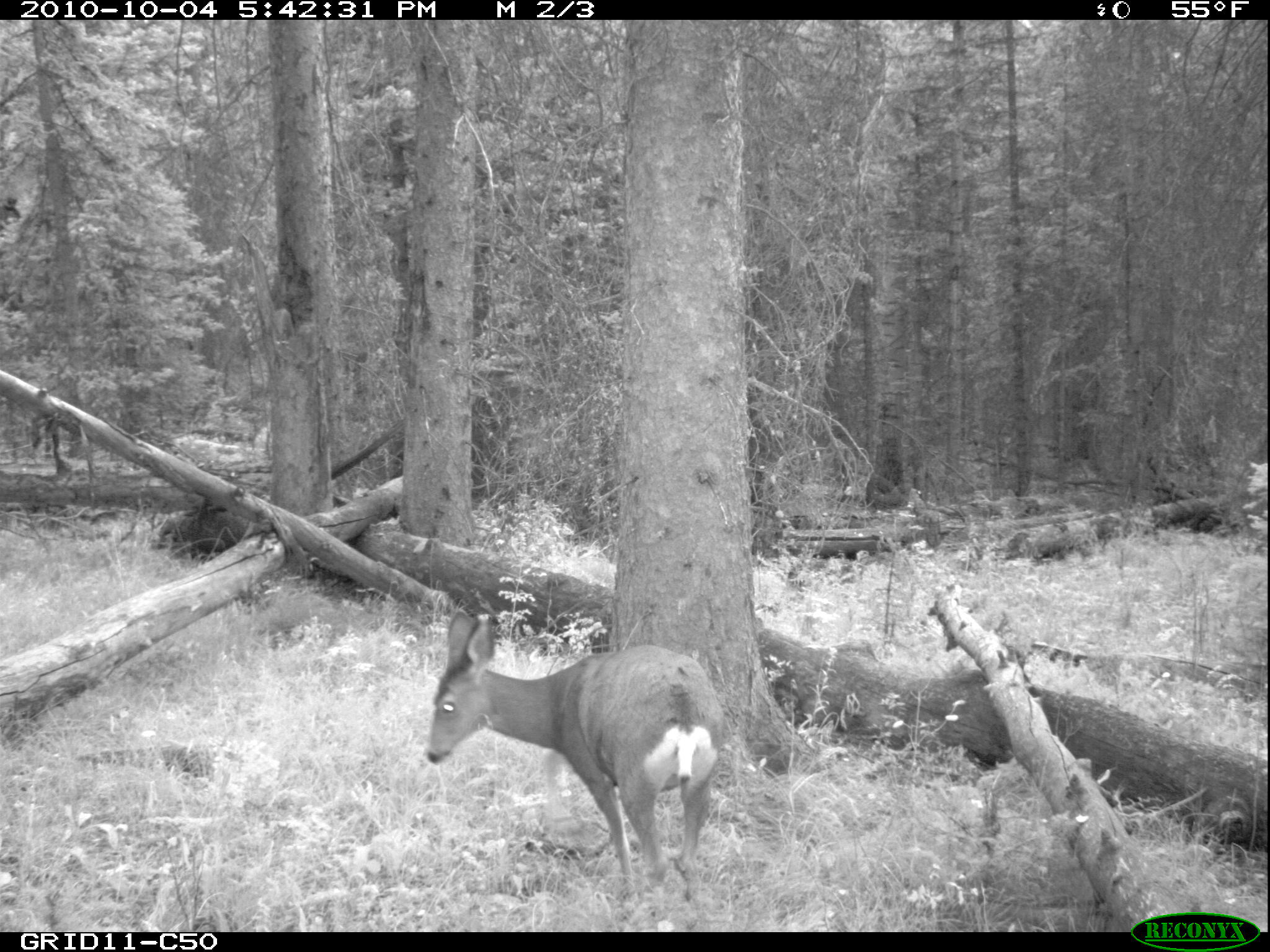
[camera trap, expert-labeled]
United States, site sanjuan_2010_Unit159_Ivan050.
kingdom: Animalia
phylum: Chordata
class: Mammalia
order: Artiodactyla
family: Cervidae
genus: Odocoileus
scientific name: Odocoileus hemionus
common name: mule deer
Odocoileus hemionus (mule deer).